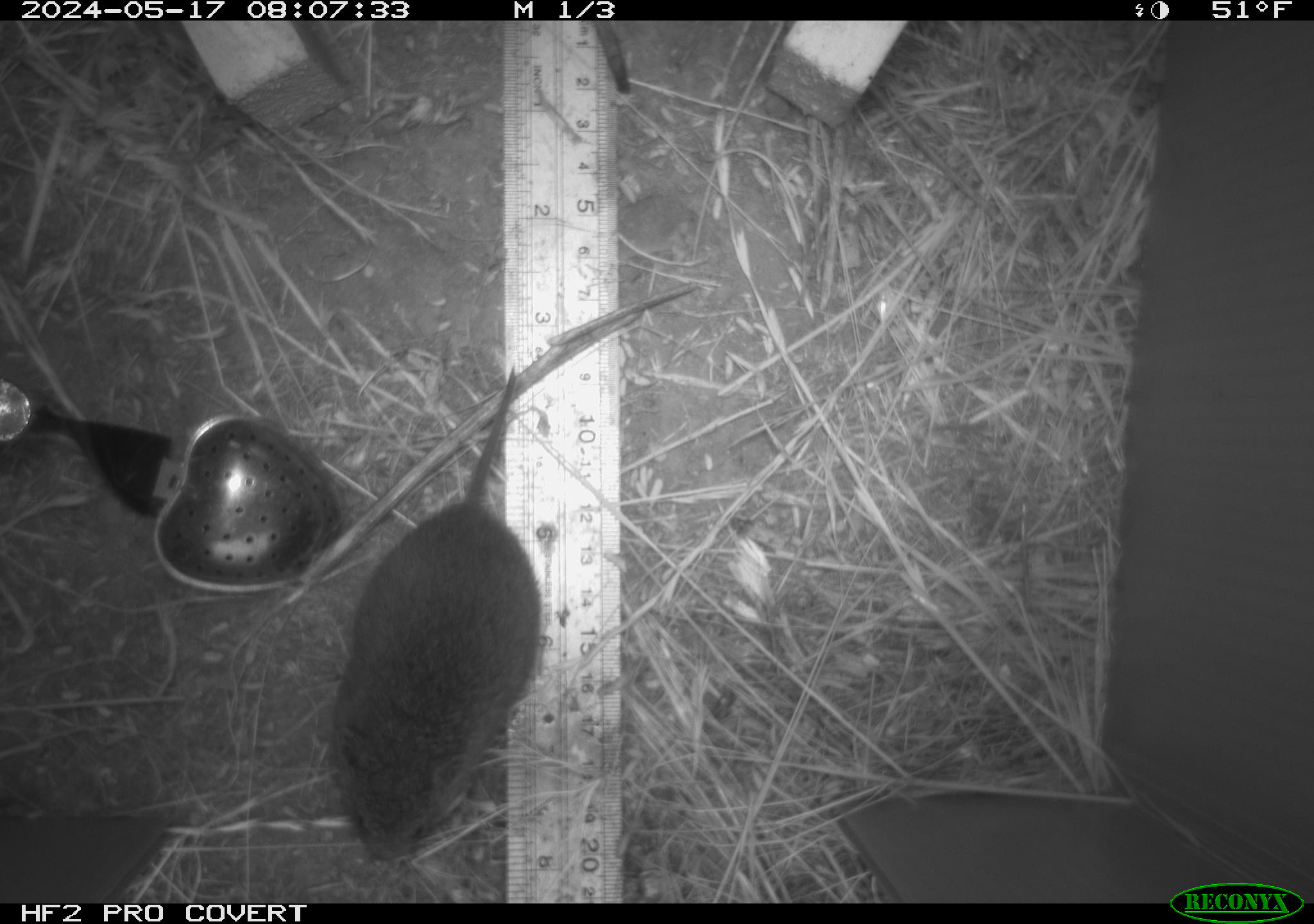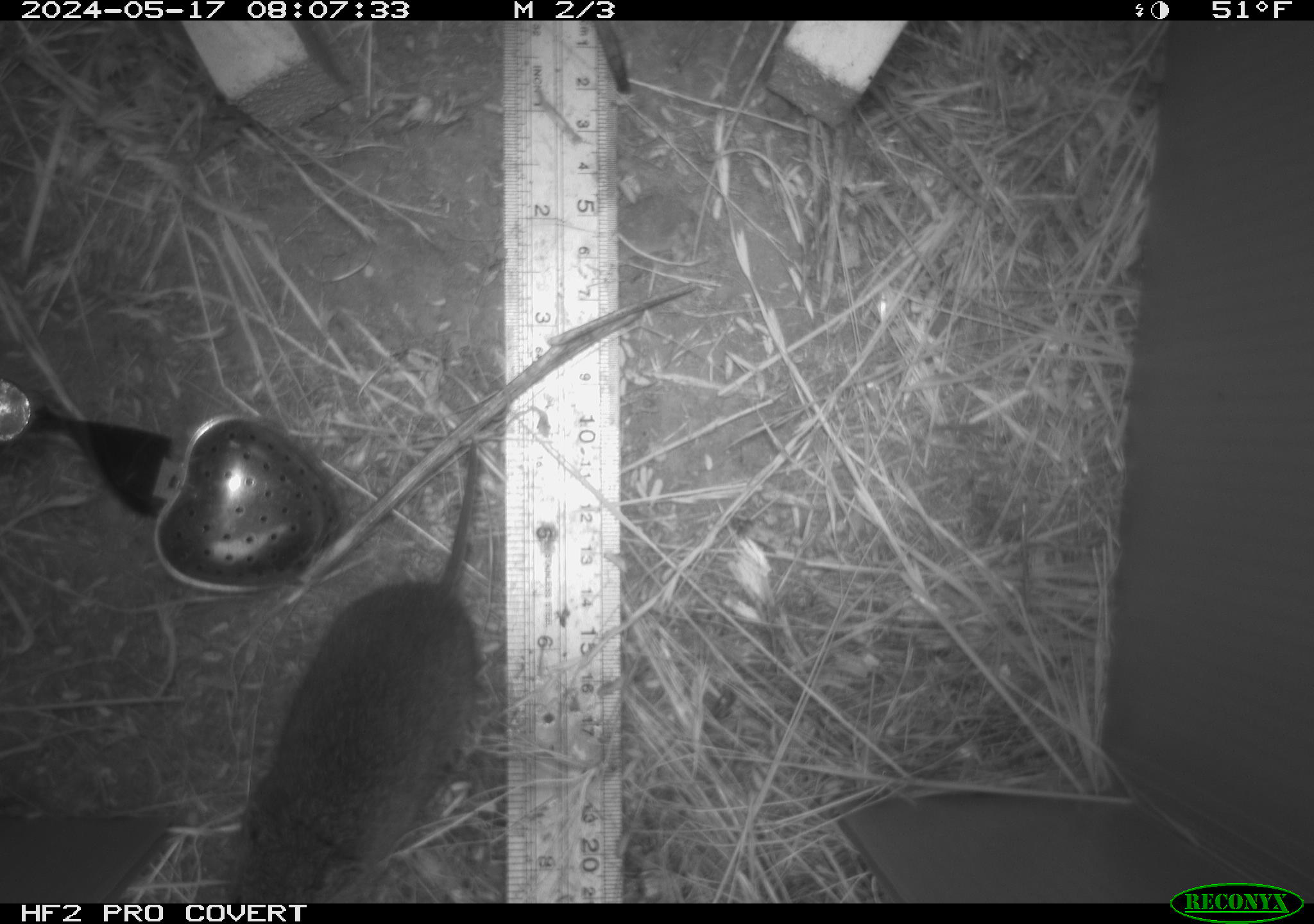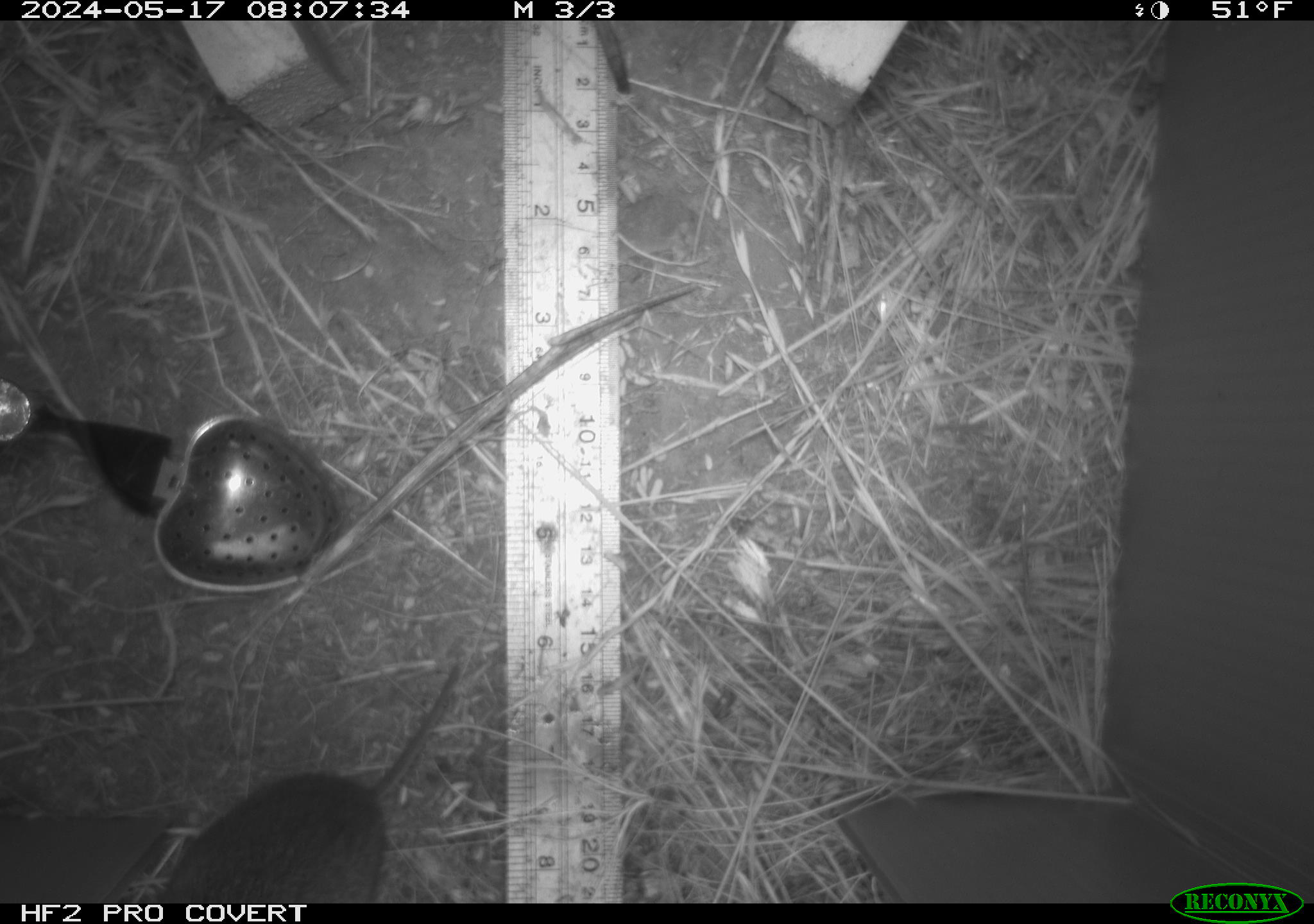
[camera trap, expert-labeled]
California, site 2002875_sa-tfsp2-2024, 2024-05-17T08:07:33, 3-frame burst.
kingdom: Animalia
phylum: Chordata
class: Mammalia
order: Rodentia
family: Cricetidae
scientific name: Arvicolinae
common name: voles, lemmings, and muskrats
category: arvicolinae subfamily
Arvicolinae subfamily (voles, lemmings, and muskrats) (Arvicolinae).